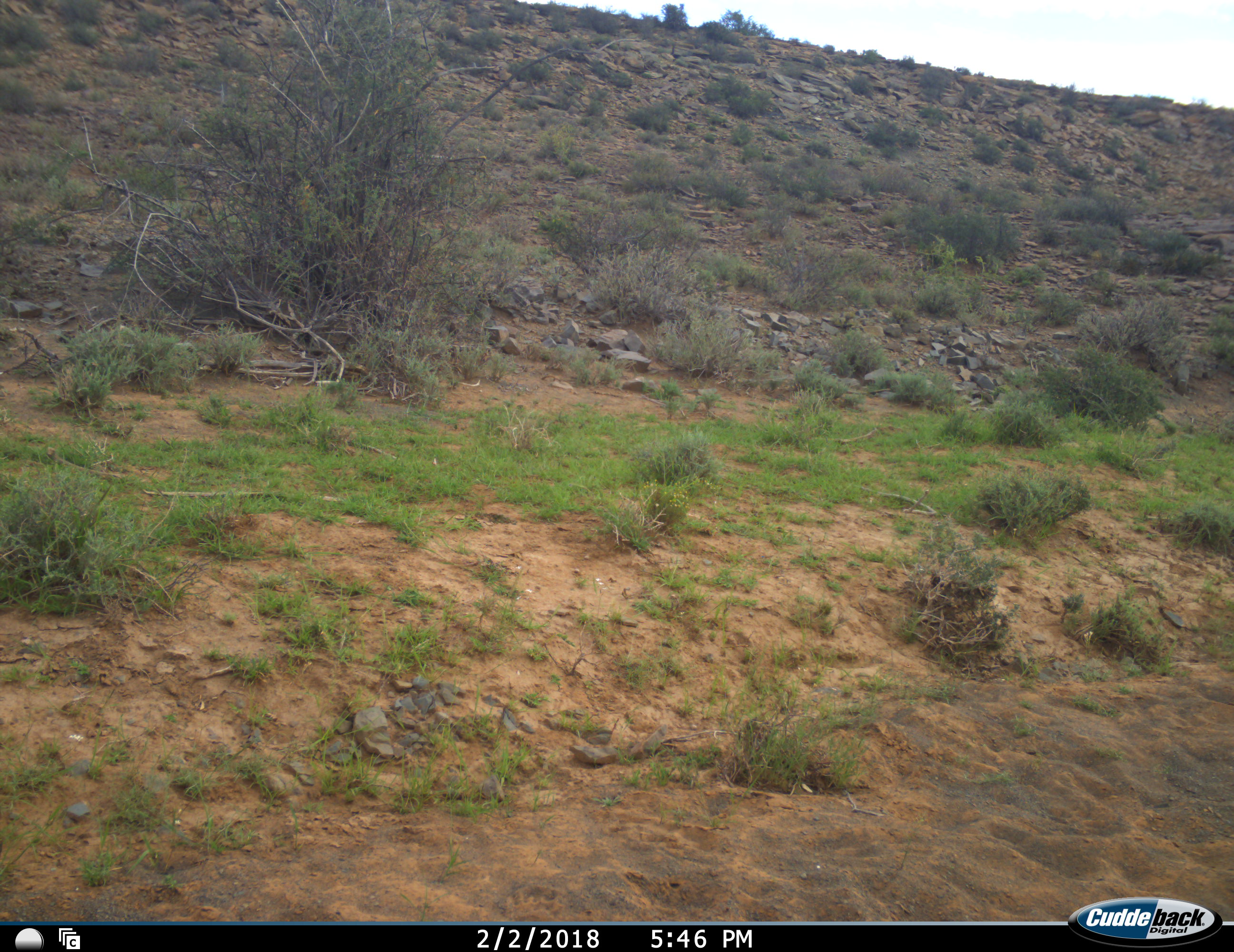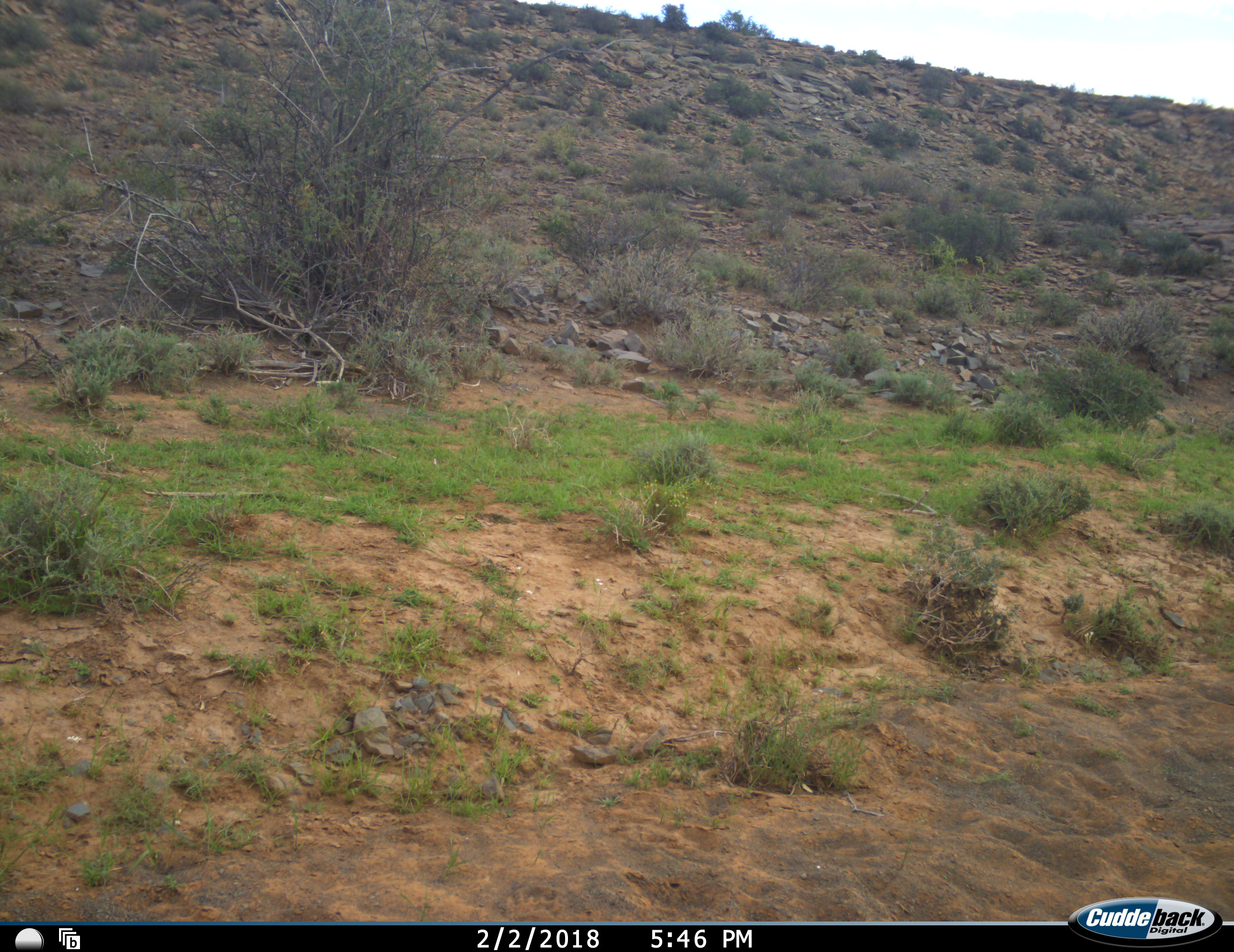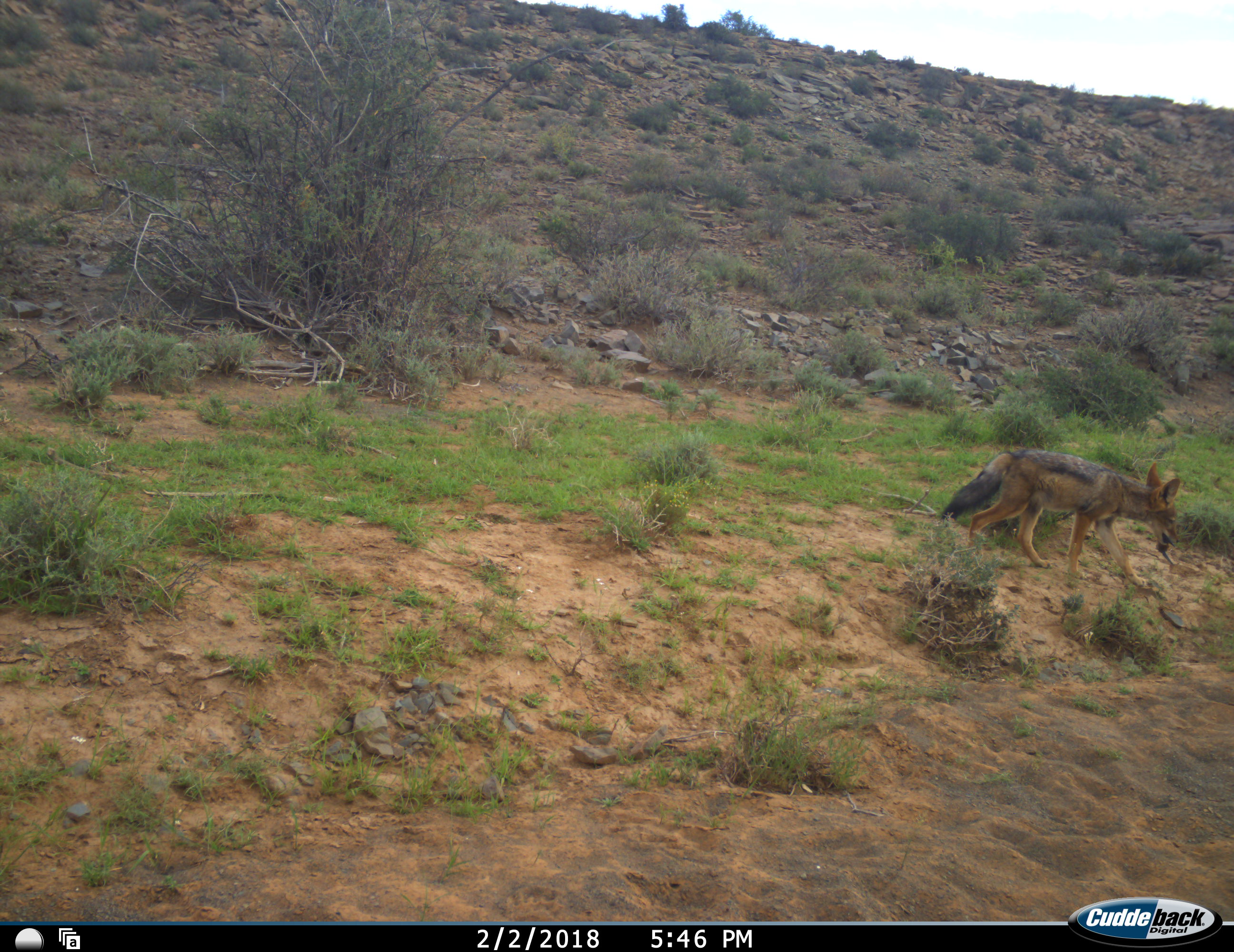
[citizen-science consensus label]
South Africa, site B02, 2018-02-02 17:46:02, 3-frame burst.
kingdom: Animalia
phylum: Chordata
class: Mammalia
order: Carnivora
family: Canidae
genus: Lupulella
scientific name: Lupulella mesomelas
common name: black-backed jackal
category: jackalblackbacked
Jackalblackbacked (black-backed jackal) (Lupulella mesomelas), count 1. Behavior (volunteer vote fractions): standing 29%, resting 0%, moving 57%, interacting 0%. Young present (vote fraction): 0%. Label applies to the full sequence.